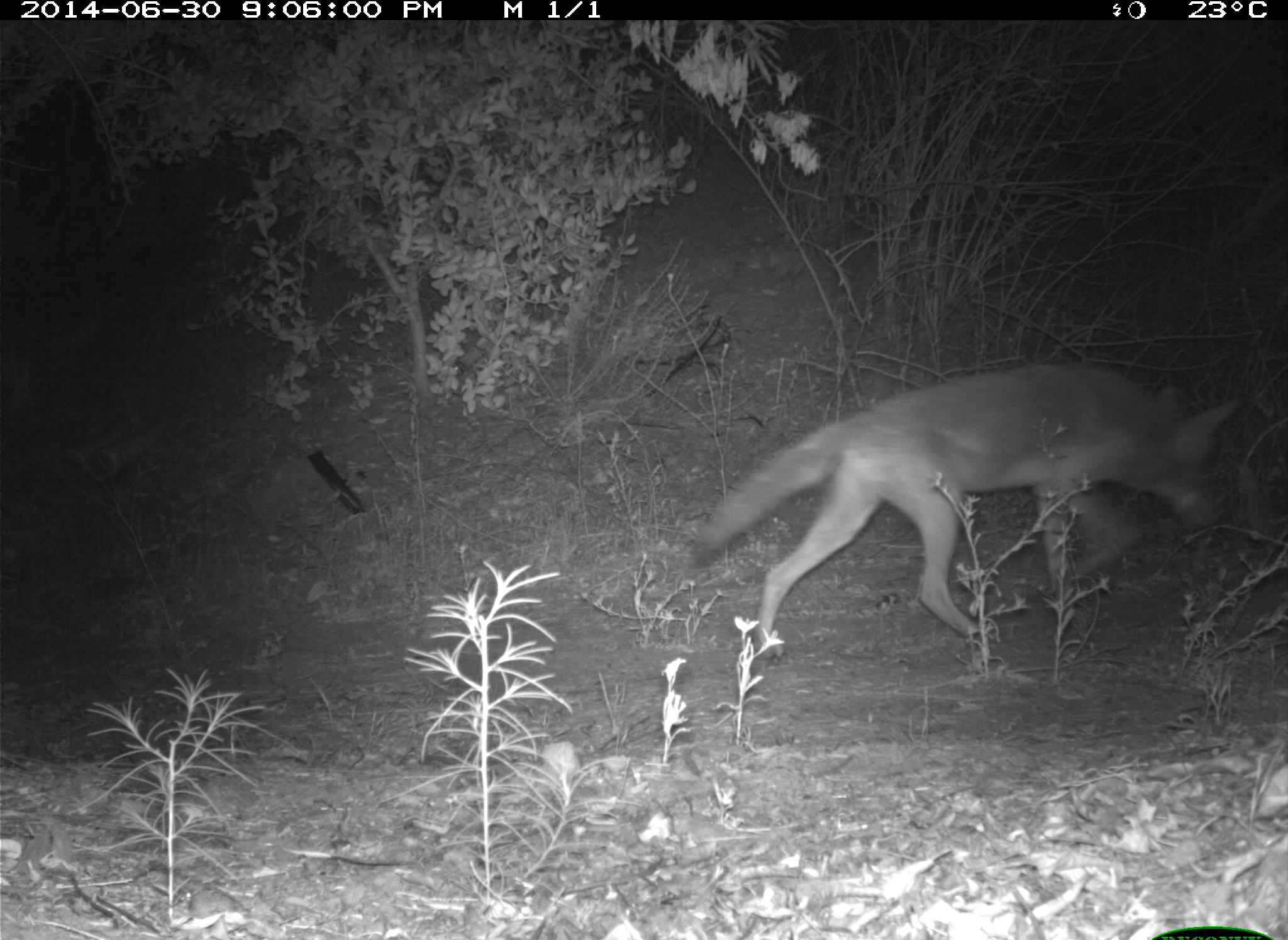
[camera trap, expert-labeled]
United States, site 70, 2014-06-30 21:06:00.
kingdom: Animalia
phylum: Chordata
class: Mammalia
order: Carnivora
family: Canidae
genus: Canis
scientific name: Canis latrans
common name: coyote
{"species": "coyote (Canis latrans)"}